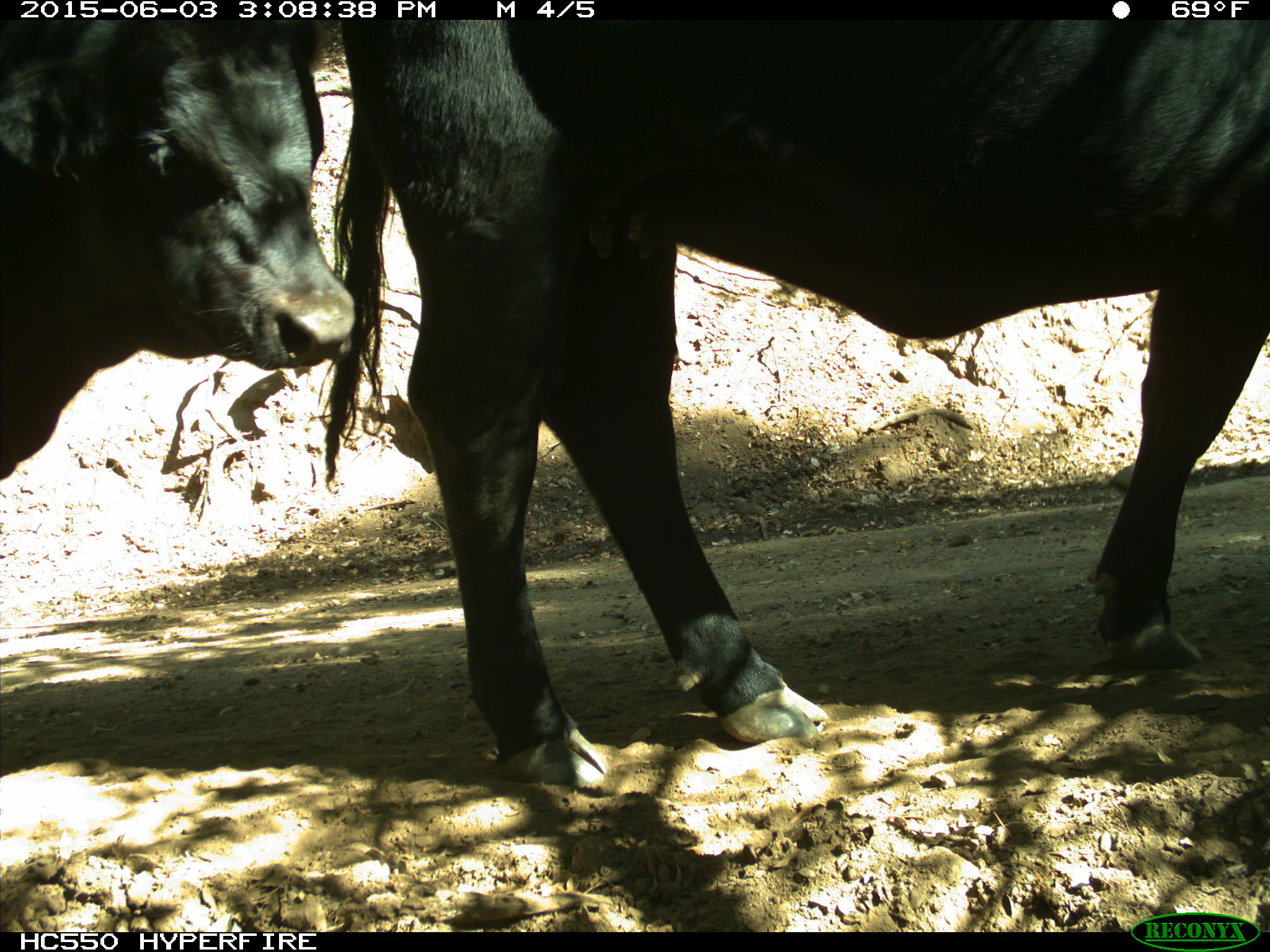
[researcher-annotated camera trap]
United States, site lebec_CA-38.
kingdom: Animalia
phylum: Chordata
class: Mammalia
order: Artiodactyla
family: Bovidae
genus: Bos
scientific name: Bos taurus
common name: domestic cow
Bos taurus (domestic cow).